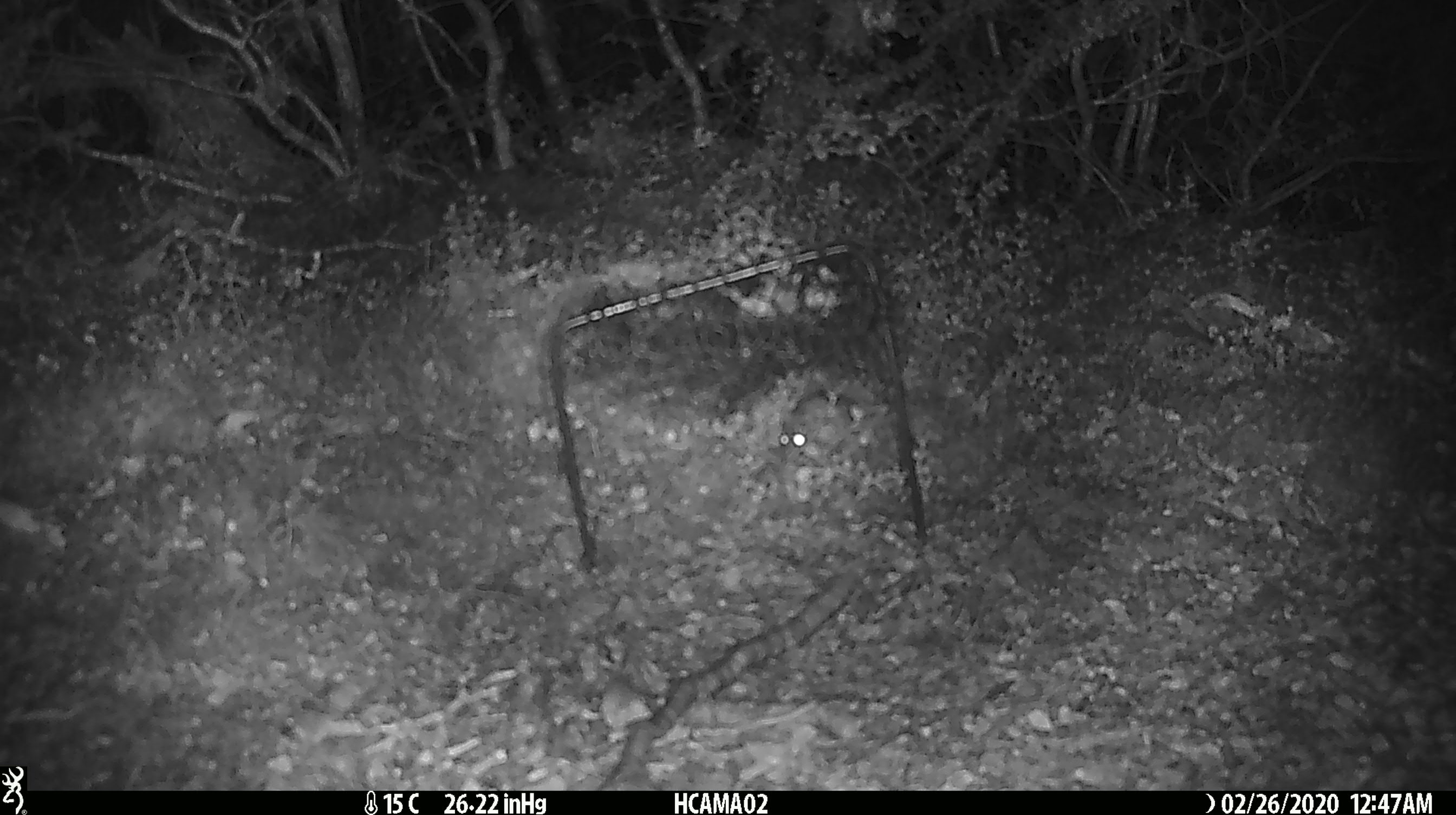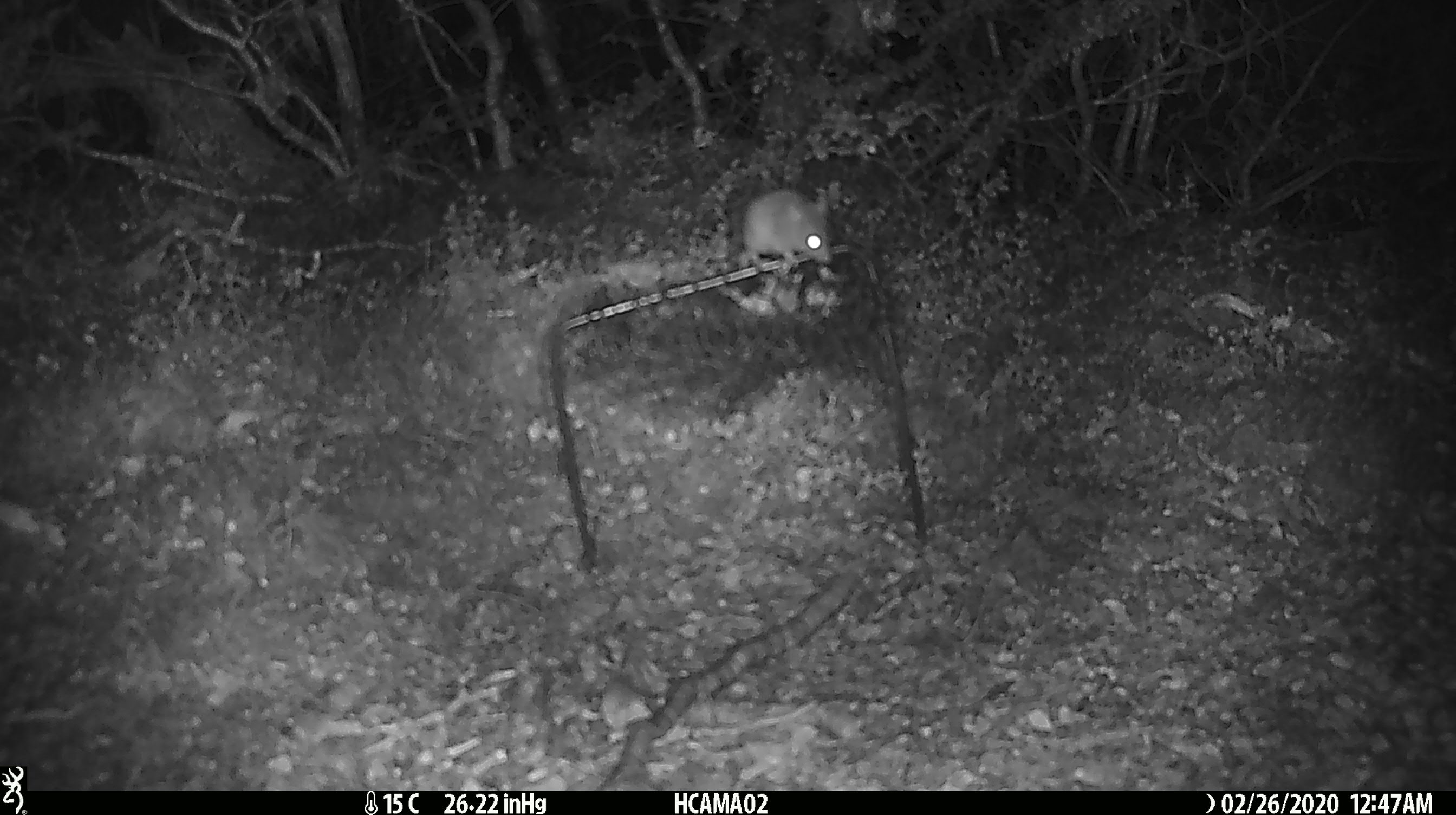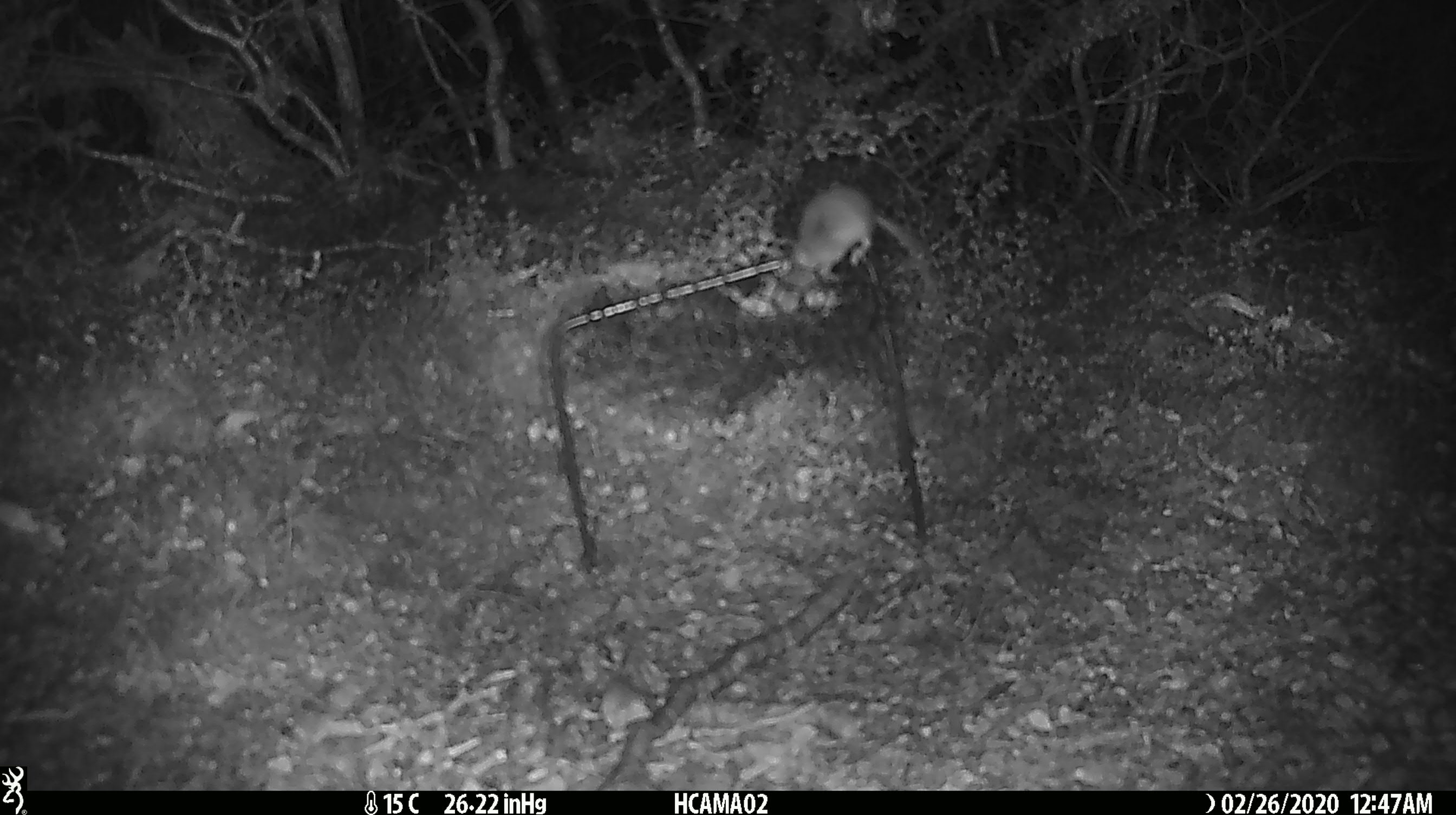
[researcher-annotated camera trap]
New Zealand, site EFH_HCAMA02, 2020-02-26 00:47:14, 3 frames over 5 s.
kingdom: Animalia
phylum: Chordata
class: Mammalia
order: Rodentia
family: Muridae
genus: Mus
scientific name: Mus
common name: mouse